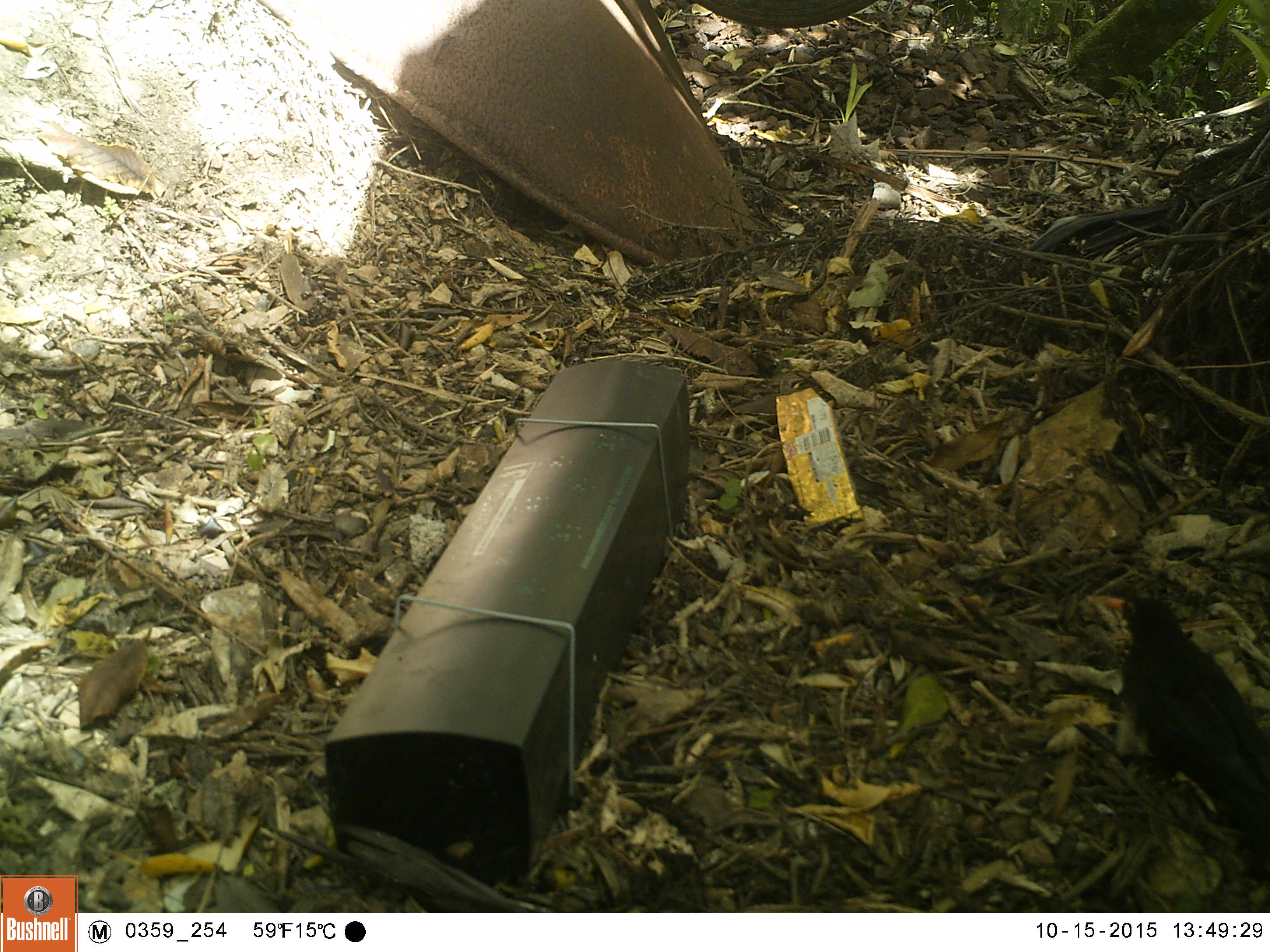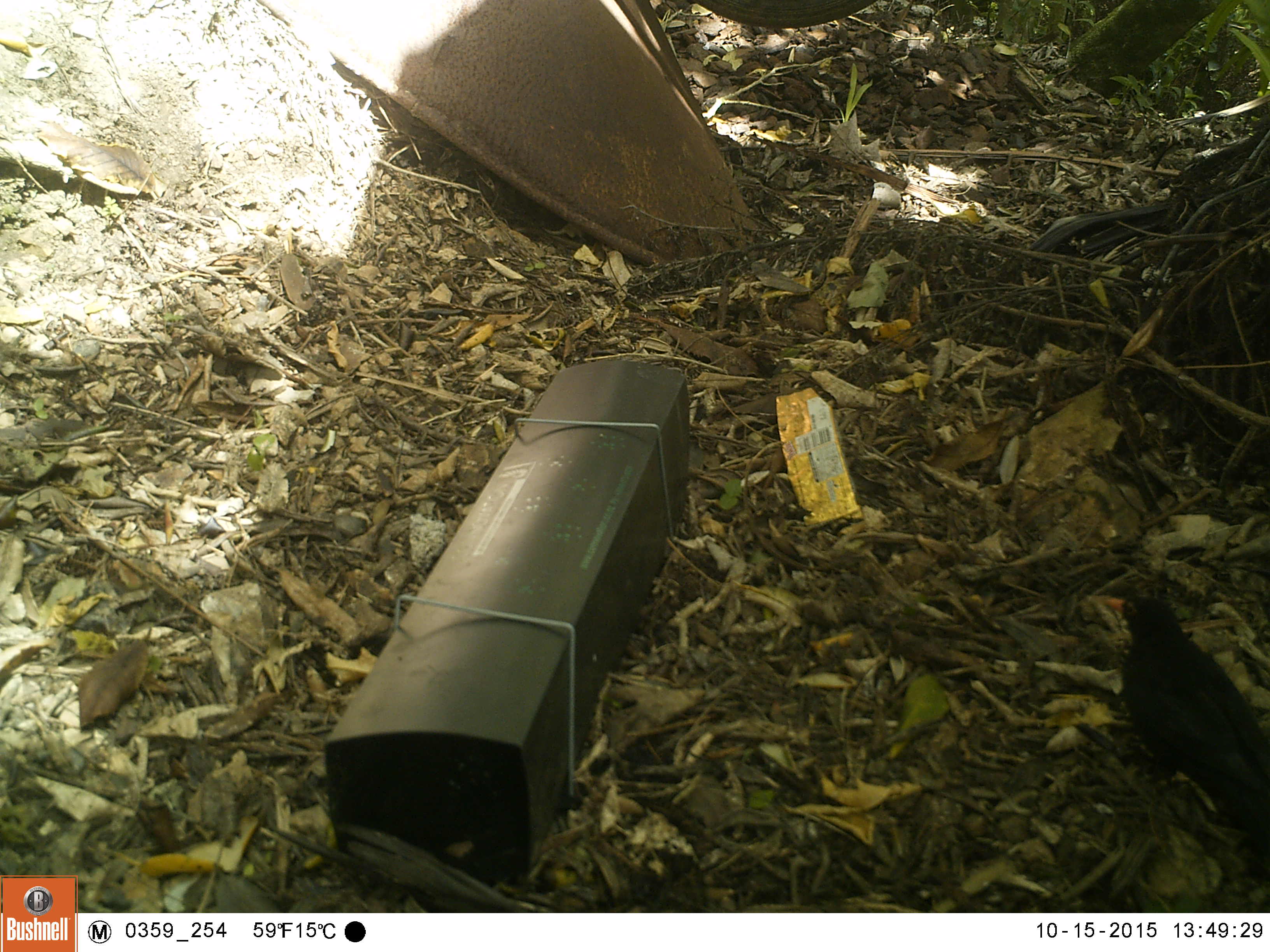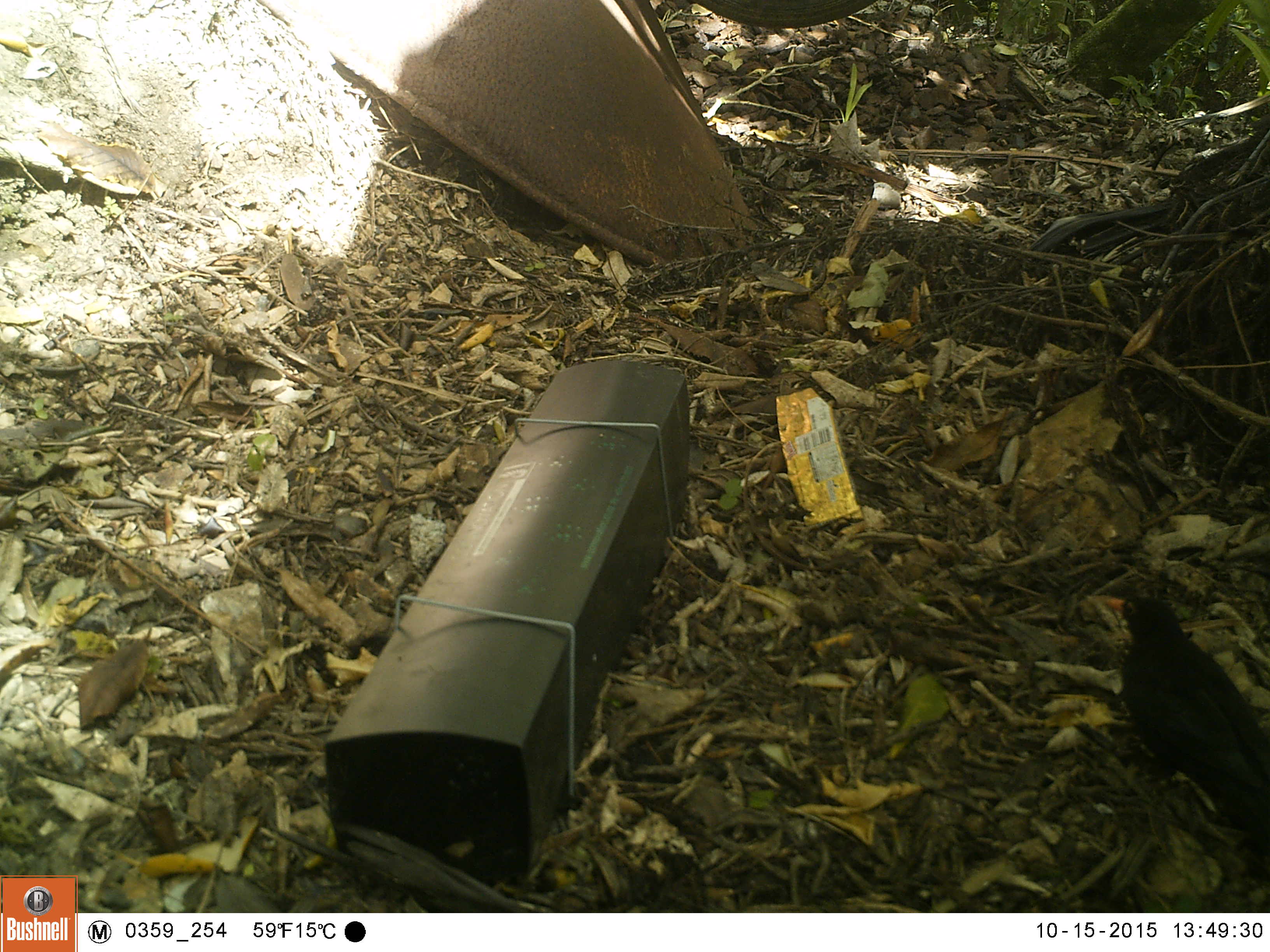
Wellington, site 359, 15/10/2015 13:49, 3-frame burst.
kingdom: Animalia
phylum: Chordata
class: Aves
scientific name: Aves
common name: bird